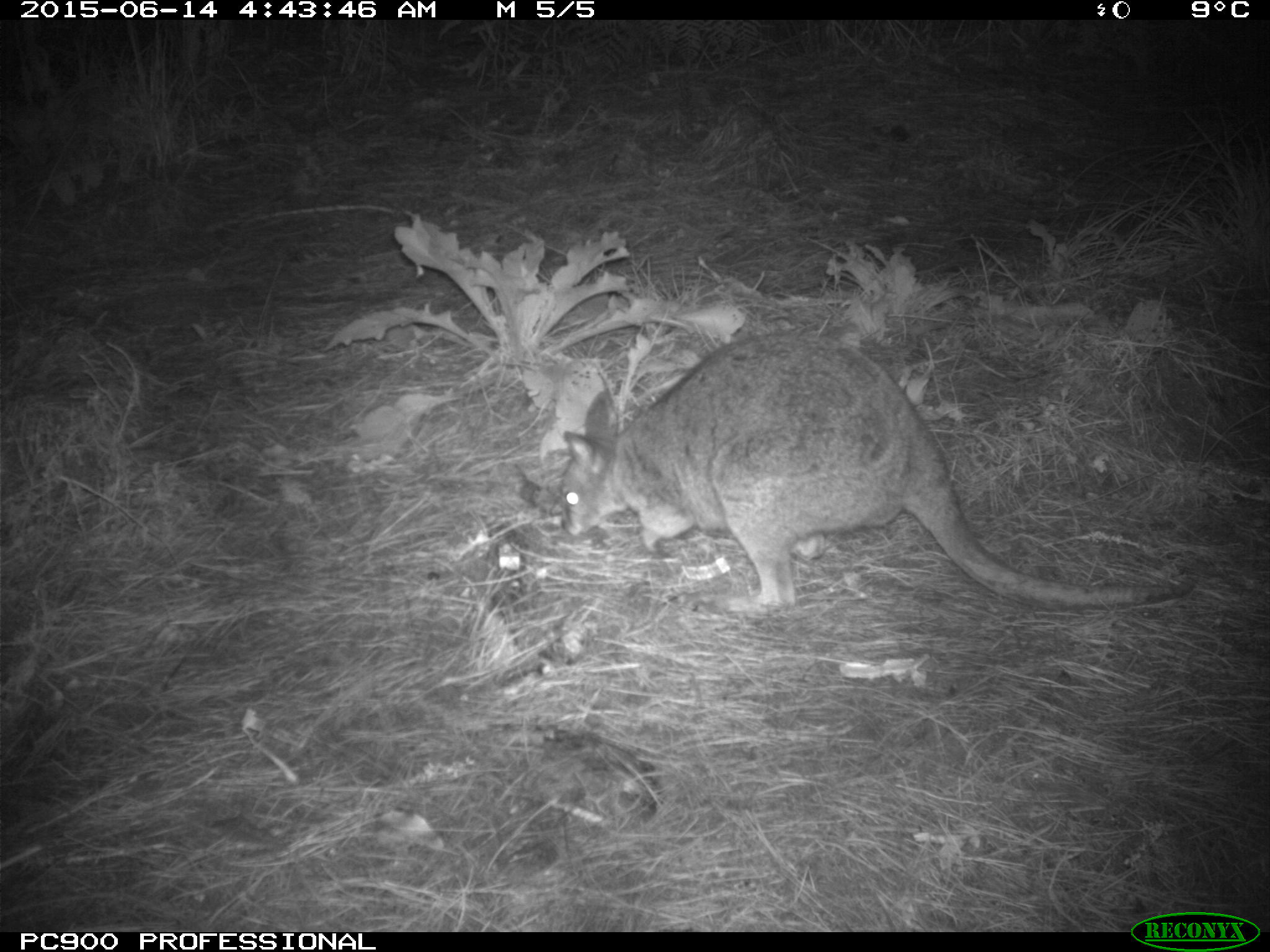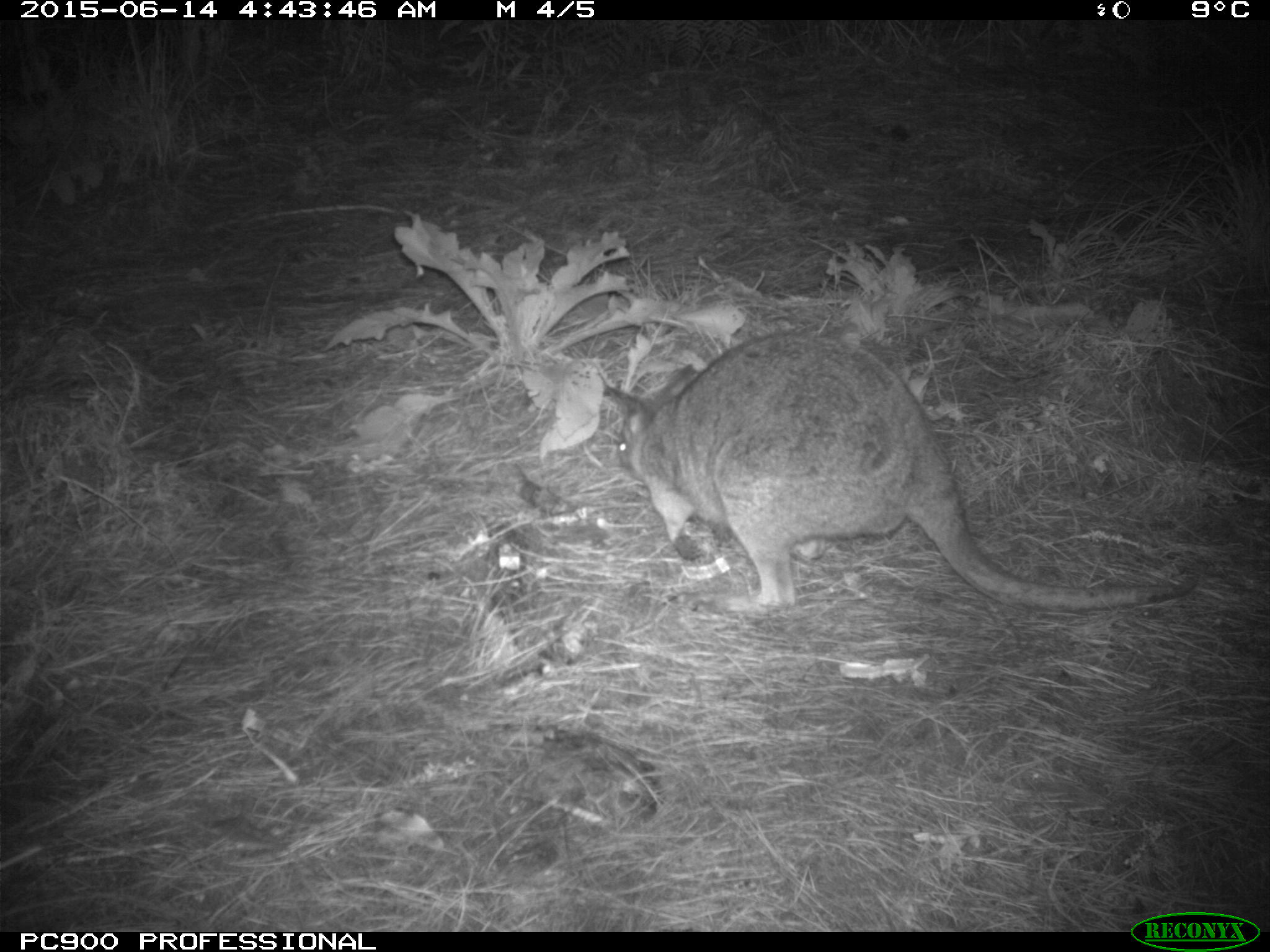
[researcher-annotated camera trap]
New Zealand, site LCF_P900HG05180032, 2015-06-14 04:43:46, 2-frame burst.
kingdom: Animalia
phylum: Chordata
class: Mammalia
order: Diprotodontia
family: Macropodidae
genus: Notamacropus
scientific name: Notamacropus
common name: wallaby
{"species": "wallaby (Notamacropus)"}